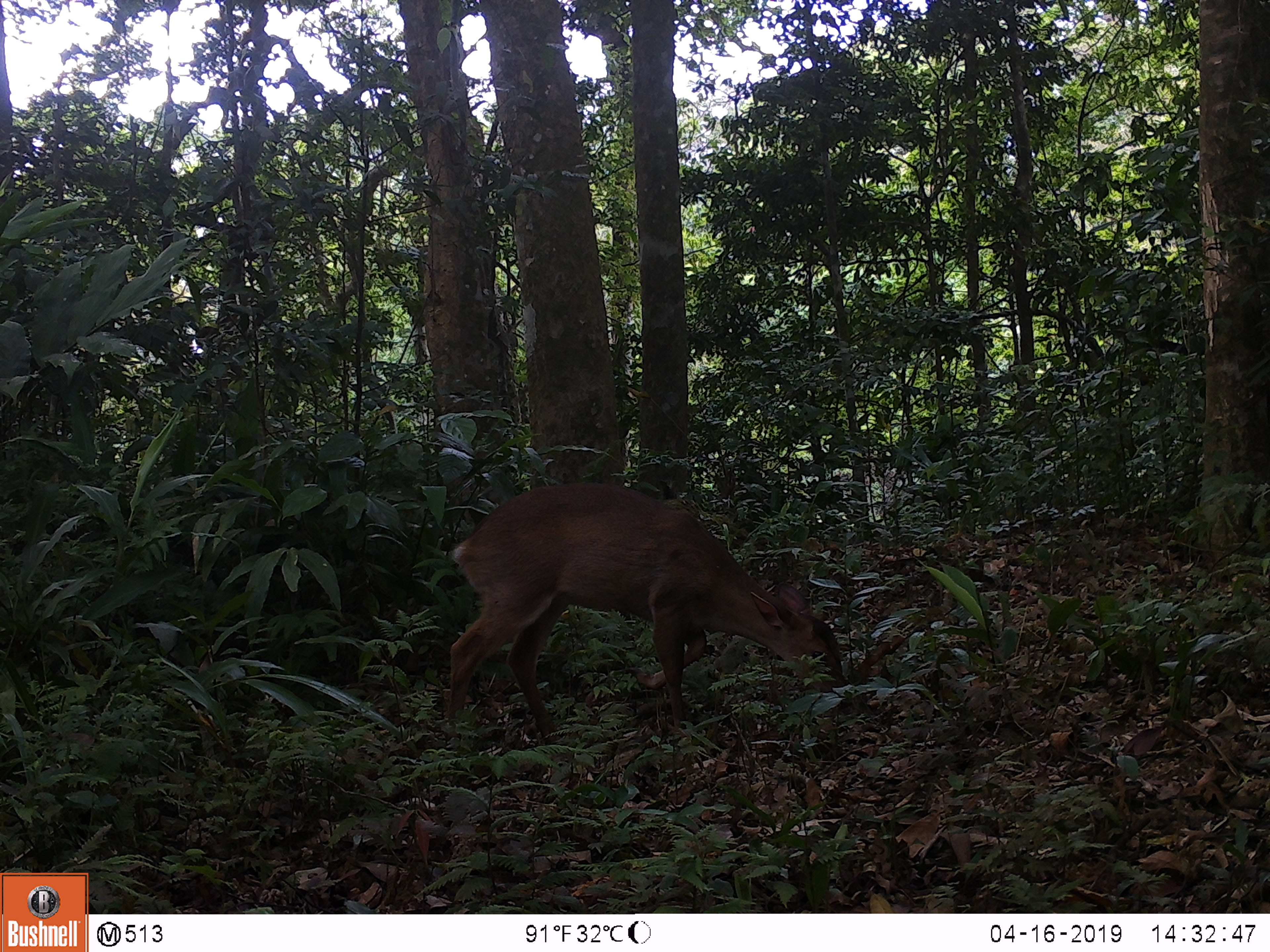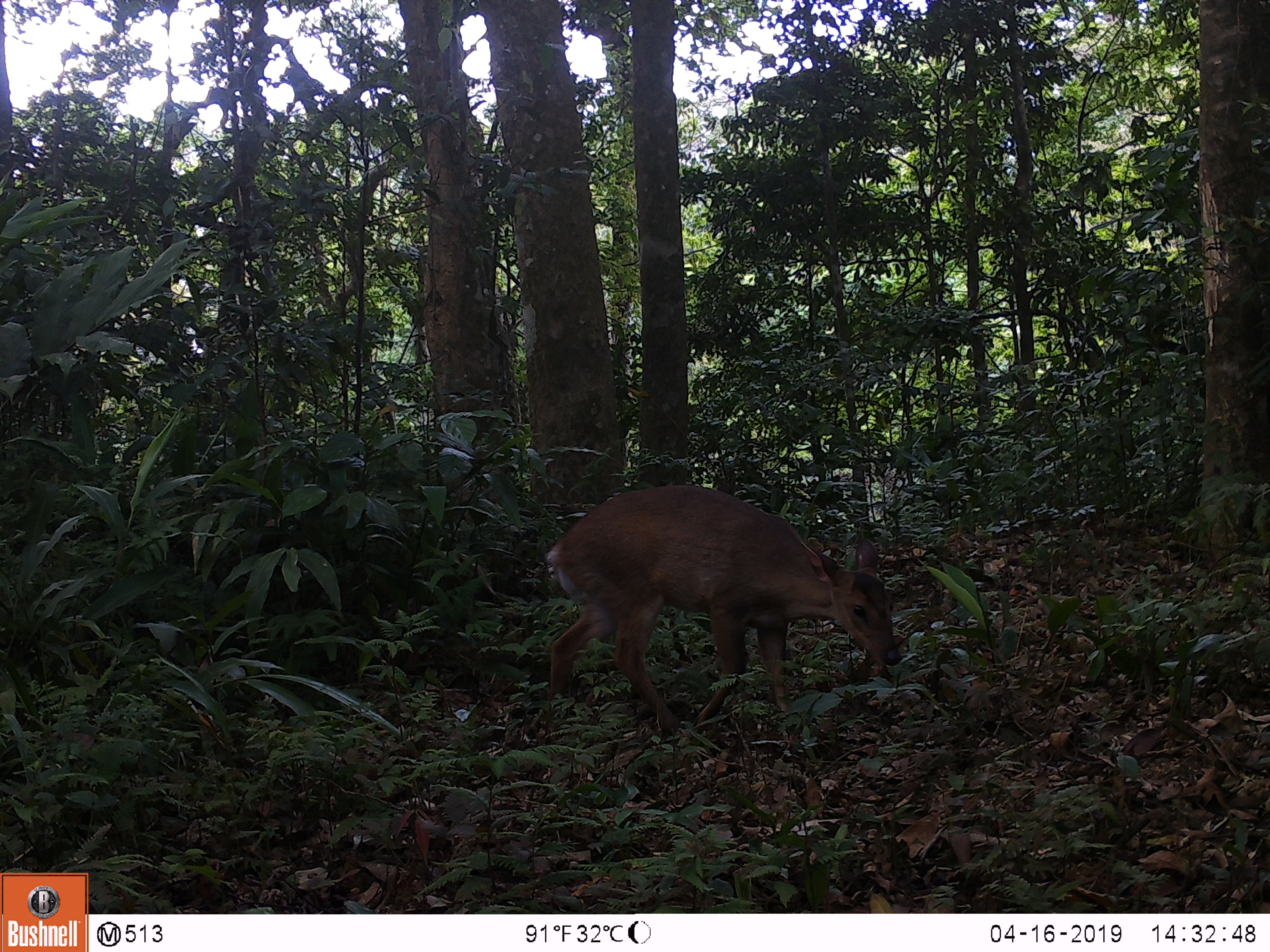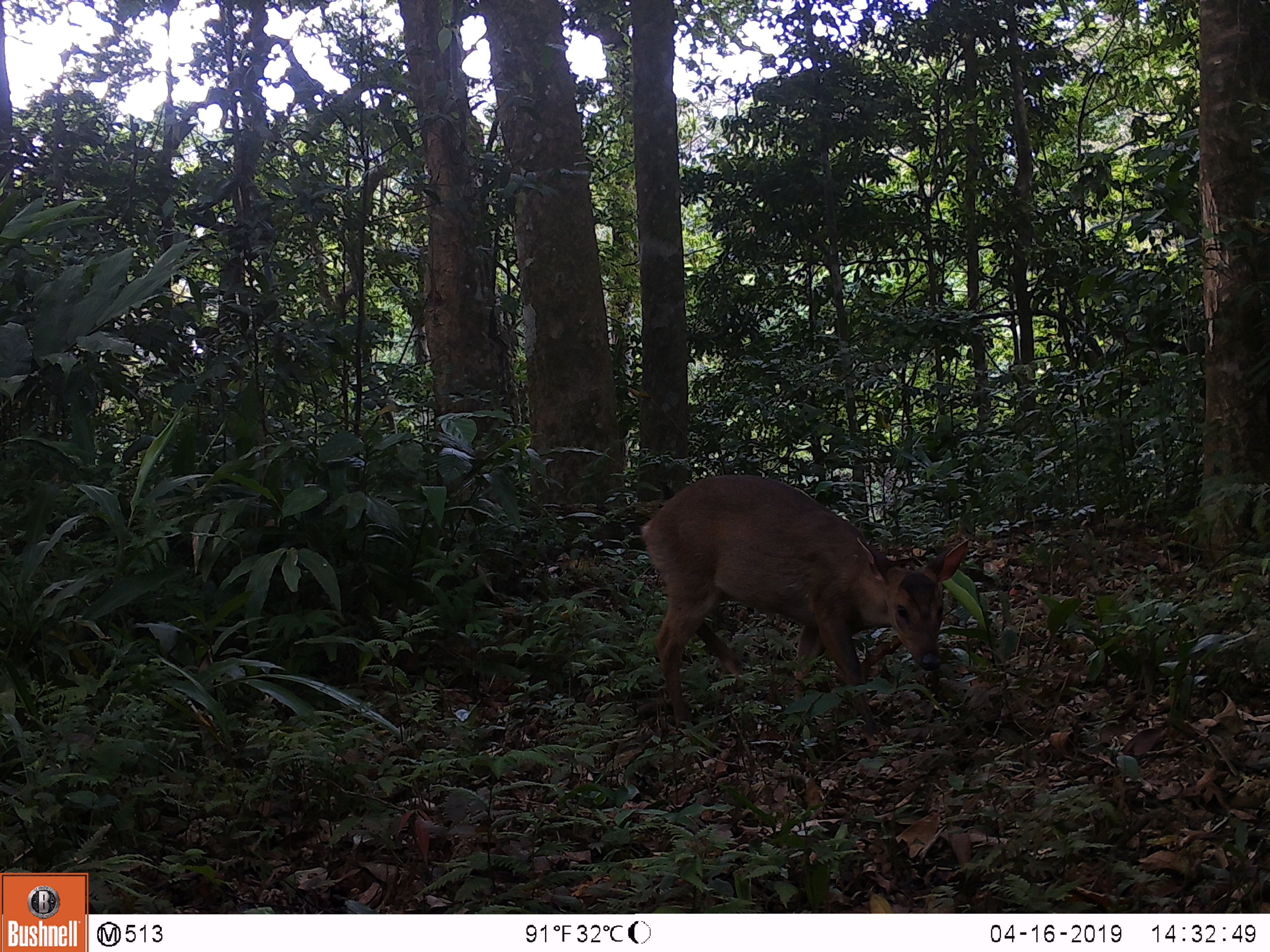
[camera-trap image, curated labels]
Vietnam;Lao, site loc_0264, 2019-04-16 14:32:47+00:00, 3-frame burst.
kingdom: Animalia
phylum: Chordata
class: Mammalia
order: Artiodactyla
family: Cervidae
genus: Muntiacus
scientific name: Muntiacus vuquangensis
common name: large-antlered muntjac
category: large antlered muntjac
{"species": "large antlered muntjac (large-antlered muntjac) (Muntiacus vuquangensis)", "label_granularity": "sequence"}